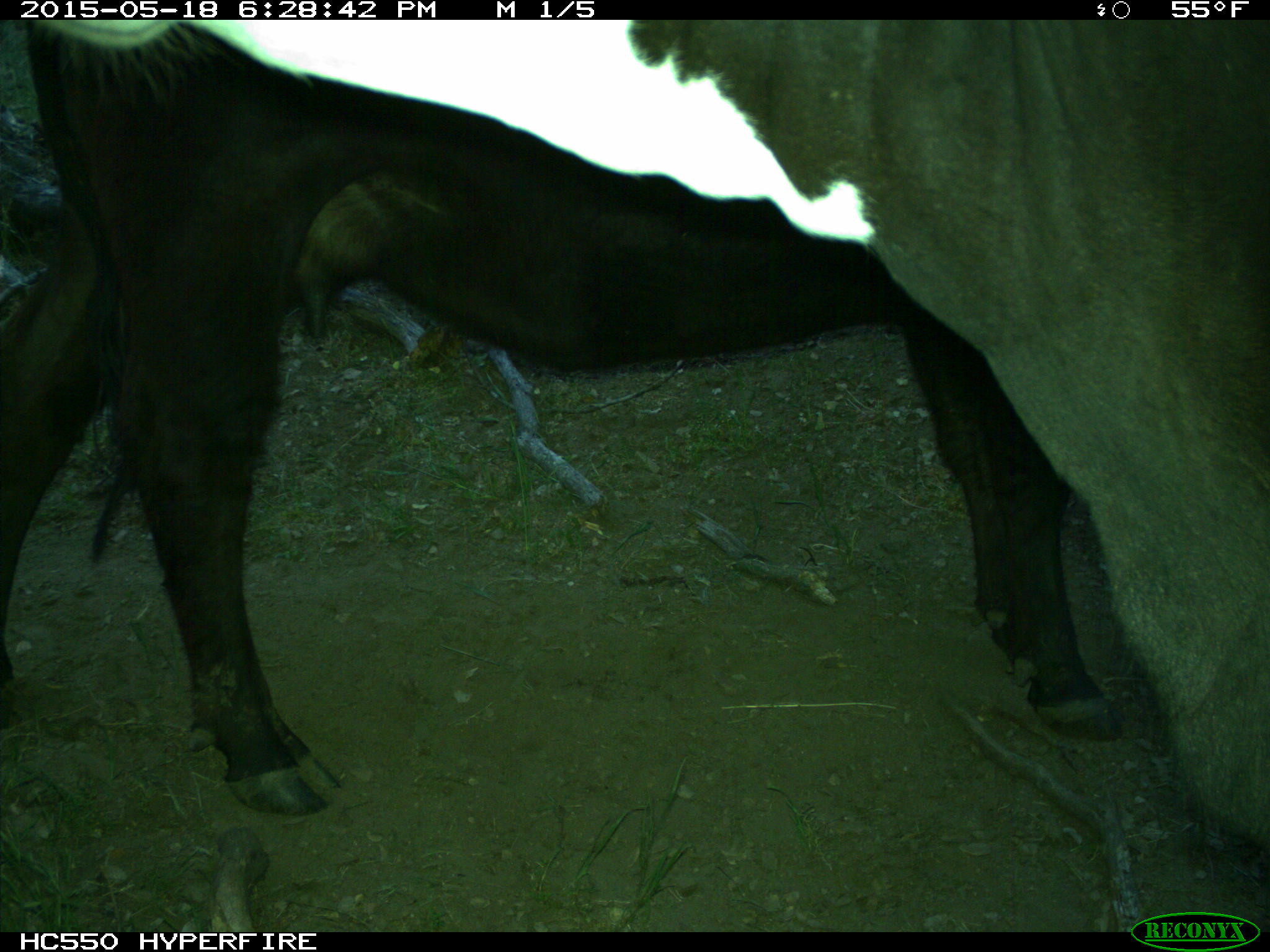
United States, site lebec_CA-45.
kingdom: Animalia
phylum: Chordata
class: Mammalia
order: Artiodactyla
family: Bovidae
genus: Bos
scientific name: Bos taurus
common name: domestic cow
Bos taurus (domestic cow).